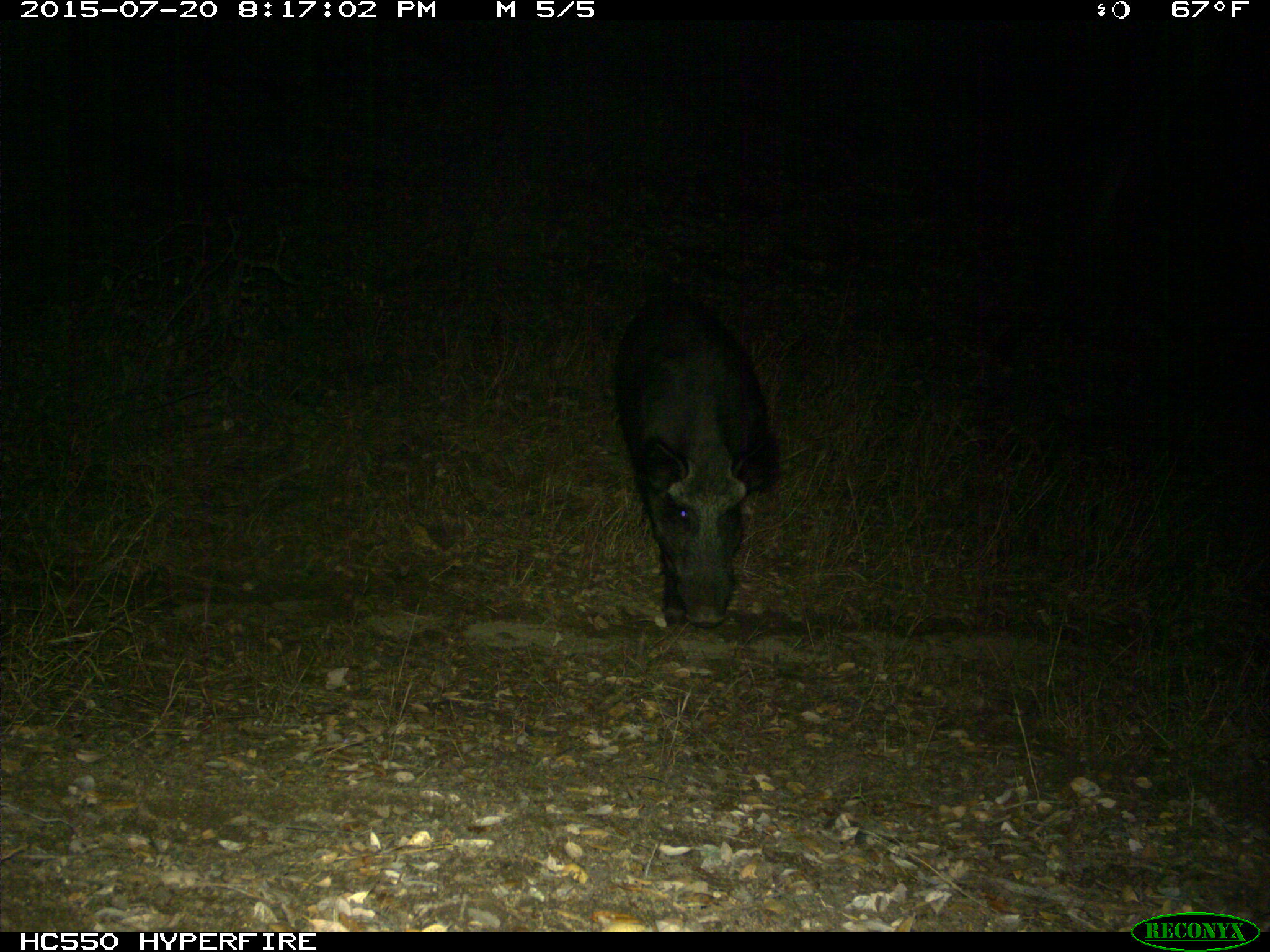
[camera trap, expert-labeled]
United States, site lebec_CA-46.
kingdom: Animalia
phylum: Chordata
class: Mammalia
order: Artiodactyla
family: Suidae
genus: Sus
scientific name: Sus scrofa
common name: wild boar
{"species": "Sus scrofa (wild boar)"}